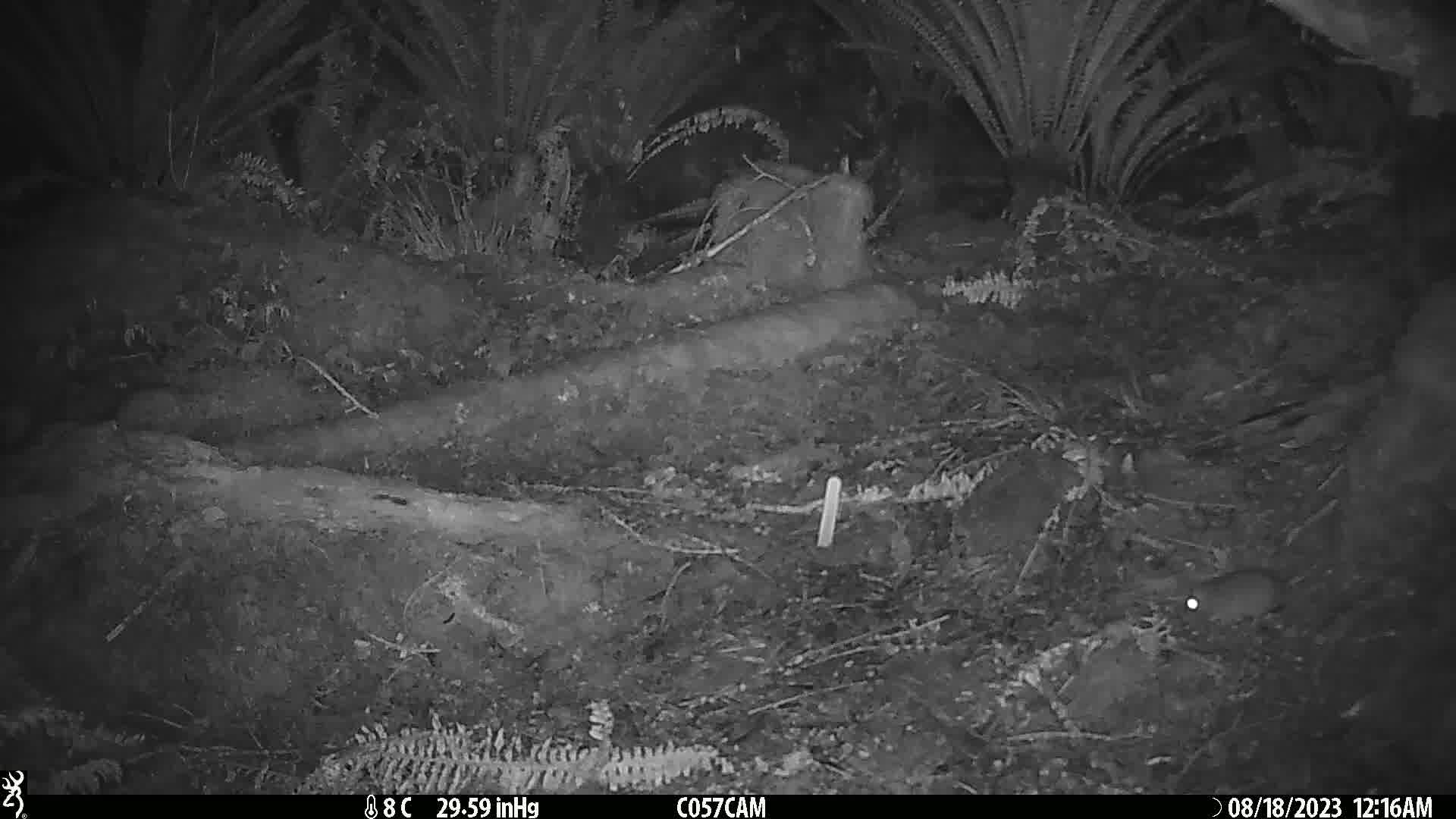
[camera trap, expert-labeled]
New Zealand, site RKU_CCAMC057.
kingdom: Animalia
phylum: Chordata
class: Mammalia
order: Rodentia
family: Muridae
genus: Rattus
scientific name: Rattus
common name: rat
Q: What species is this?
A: Rat (Rattus).